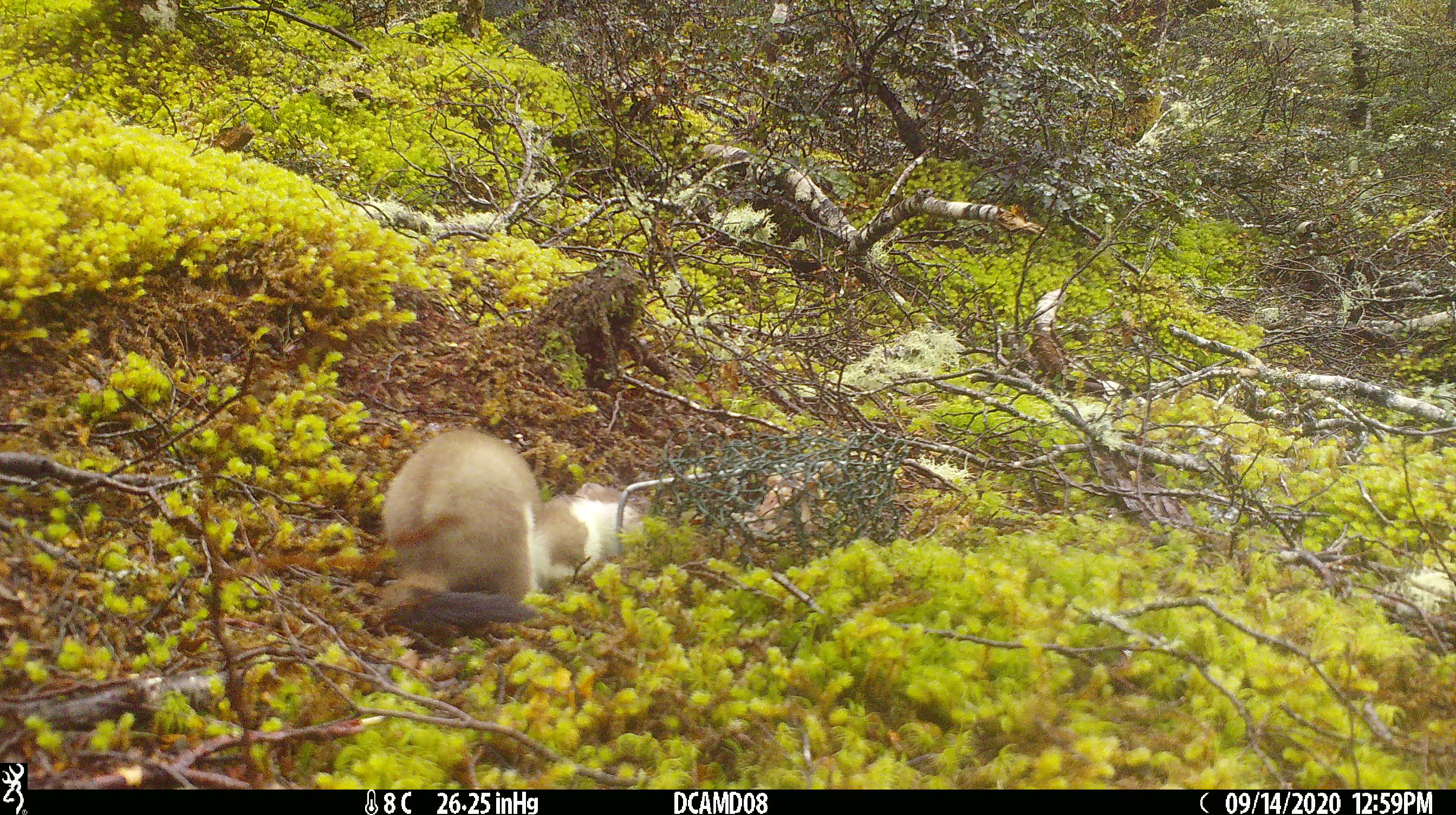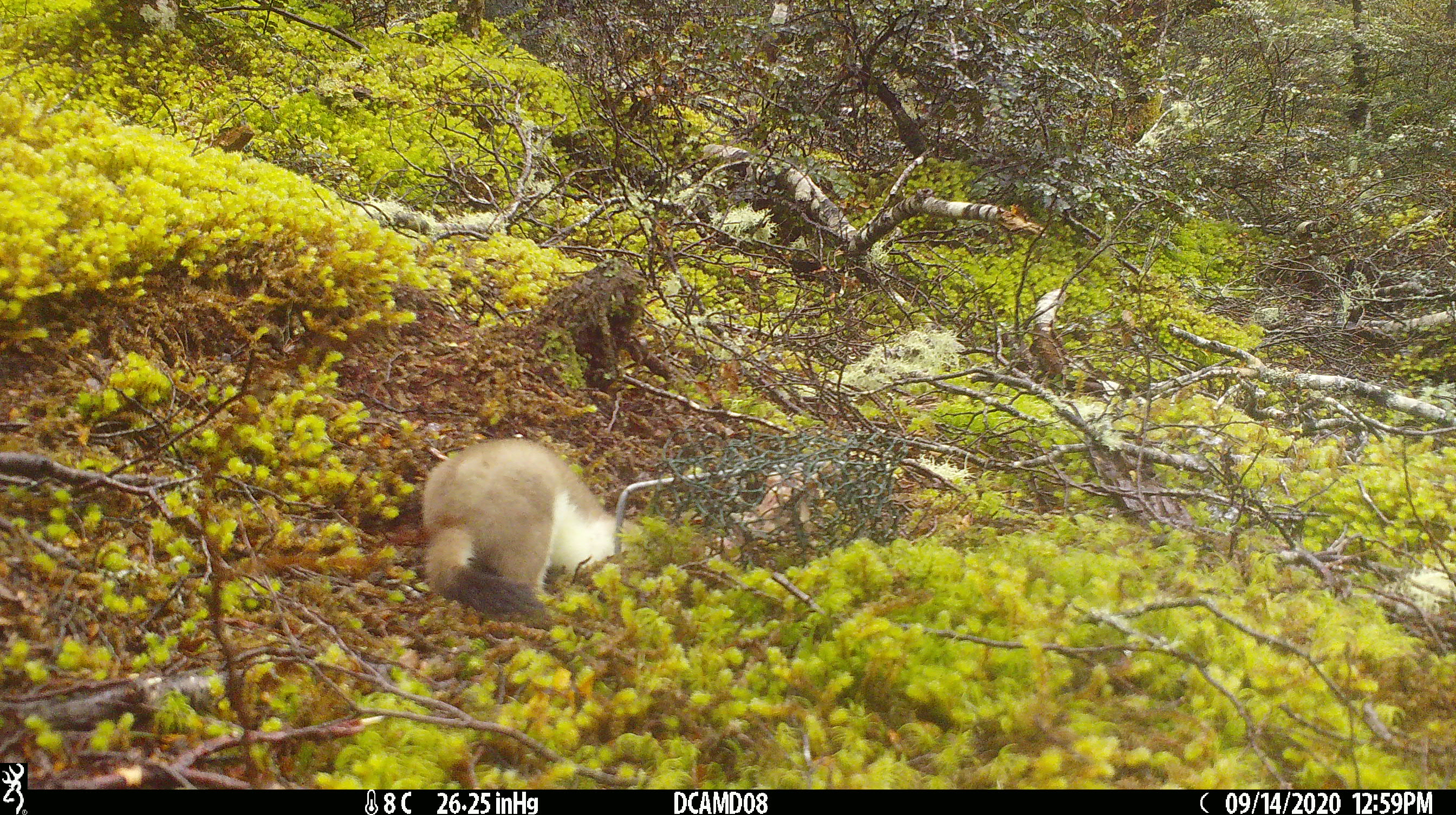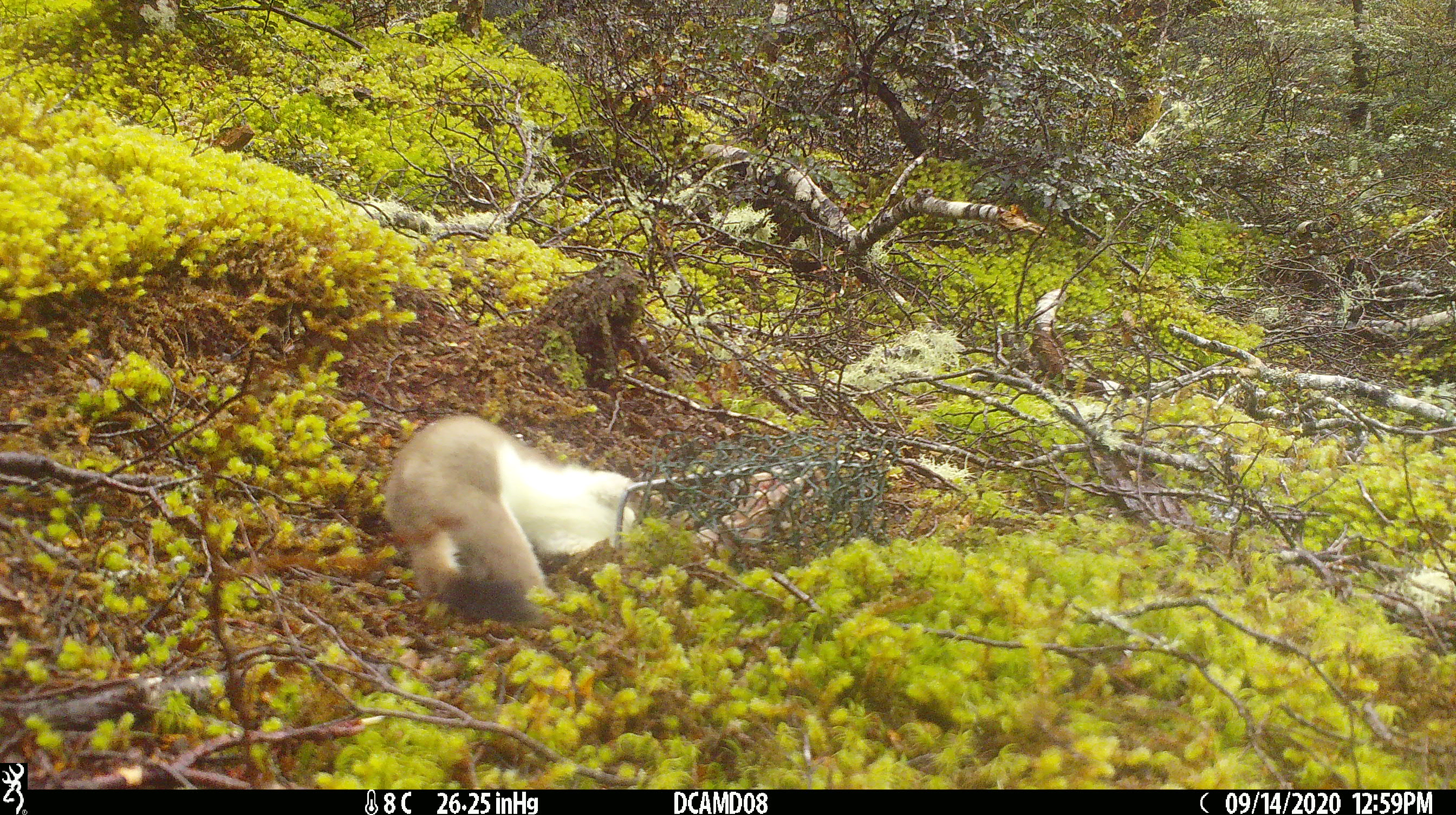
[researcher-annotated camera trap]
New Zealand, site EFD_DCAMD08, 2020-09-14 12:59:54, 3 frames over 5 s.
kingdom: Animalia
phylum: Chordata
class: Mammalia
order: Carnivora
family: Mustelidae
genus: Mustela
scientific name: Mustela erminea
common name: stoat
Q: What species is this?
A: Stoat (Mustela erminea).